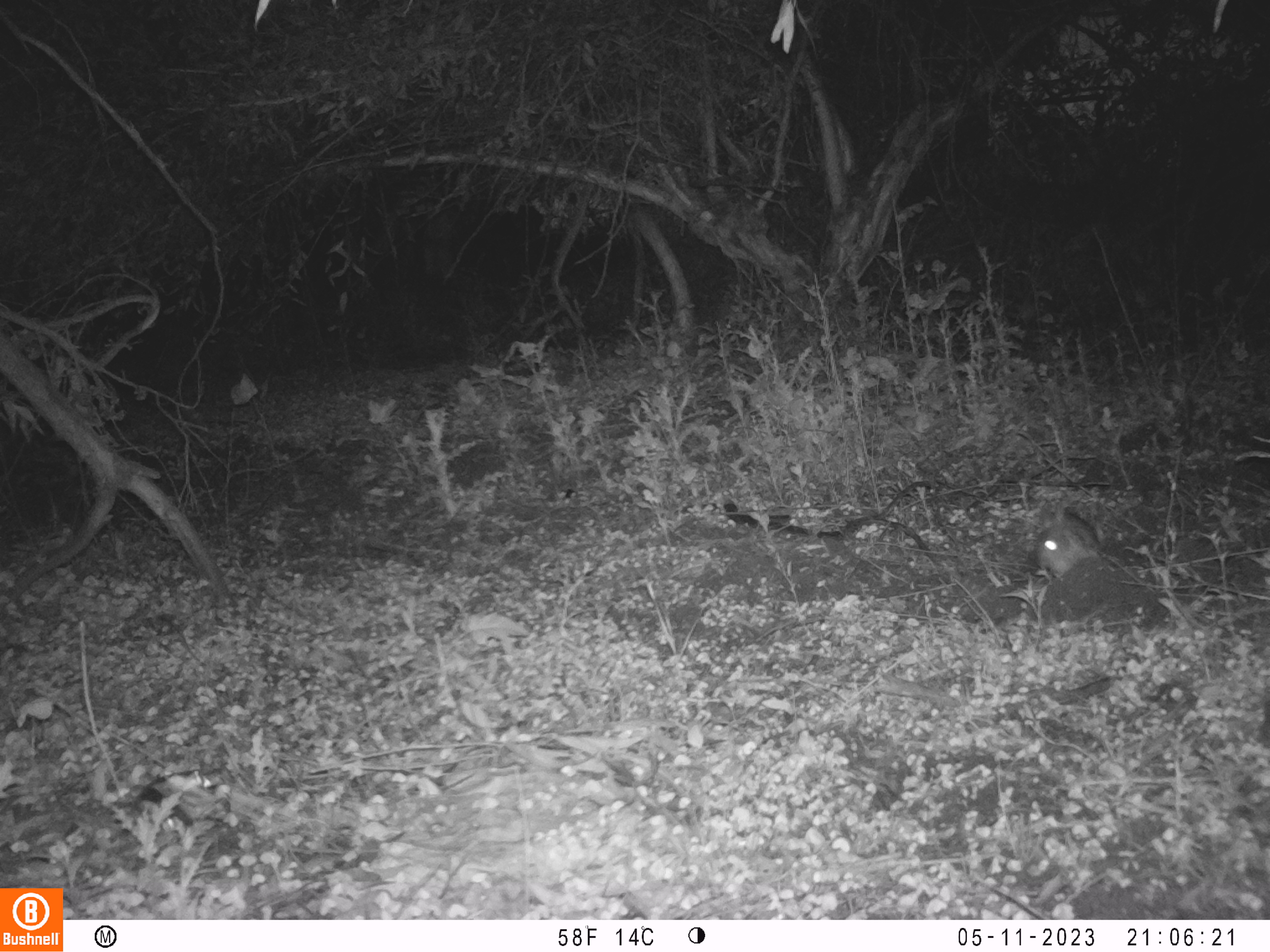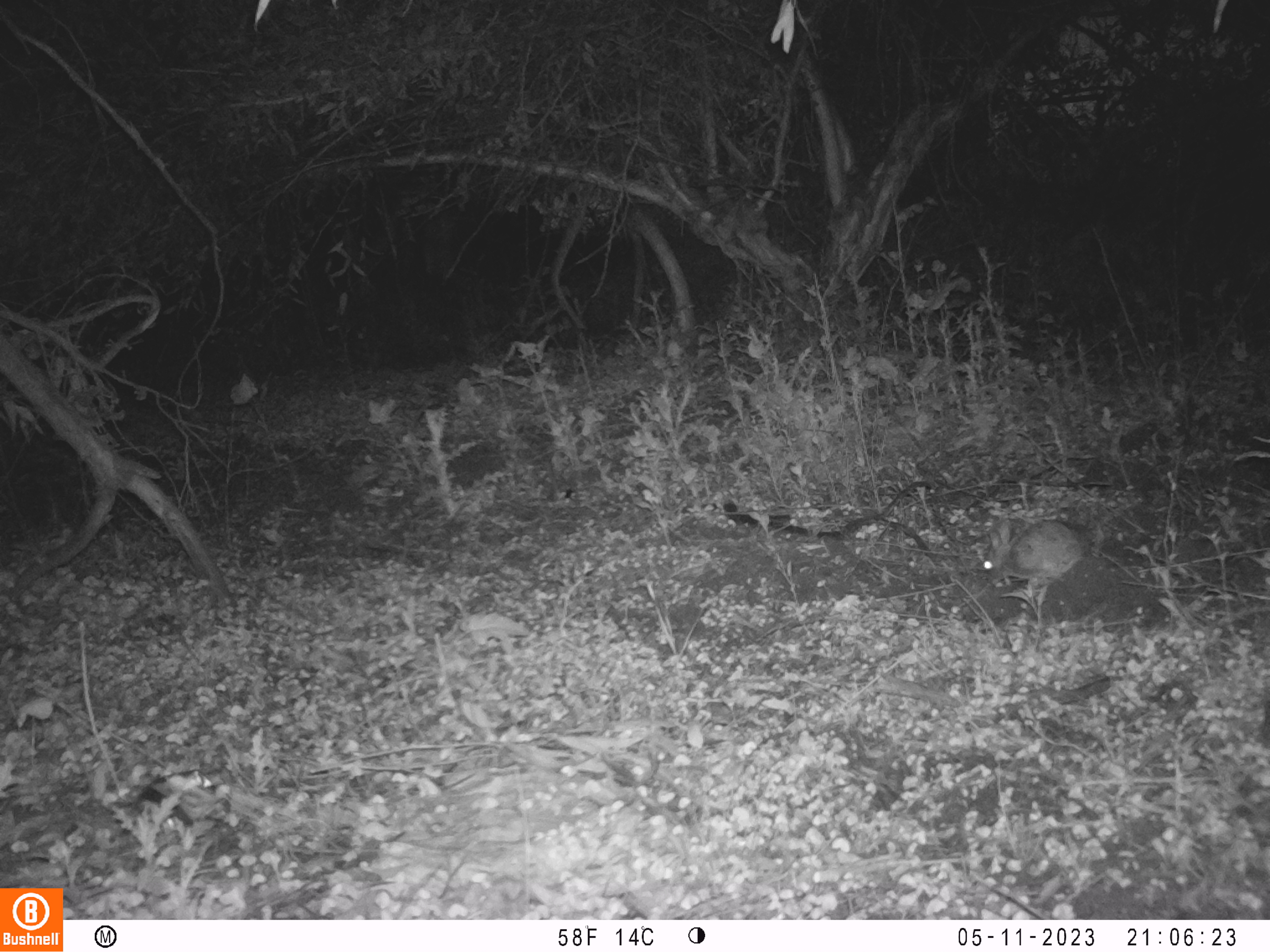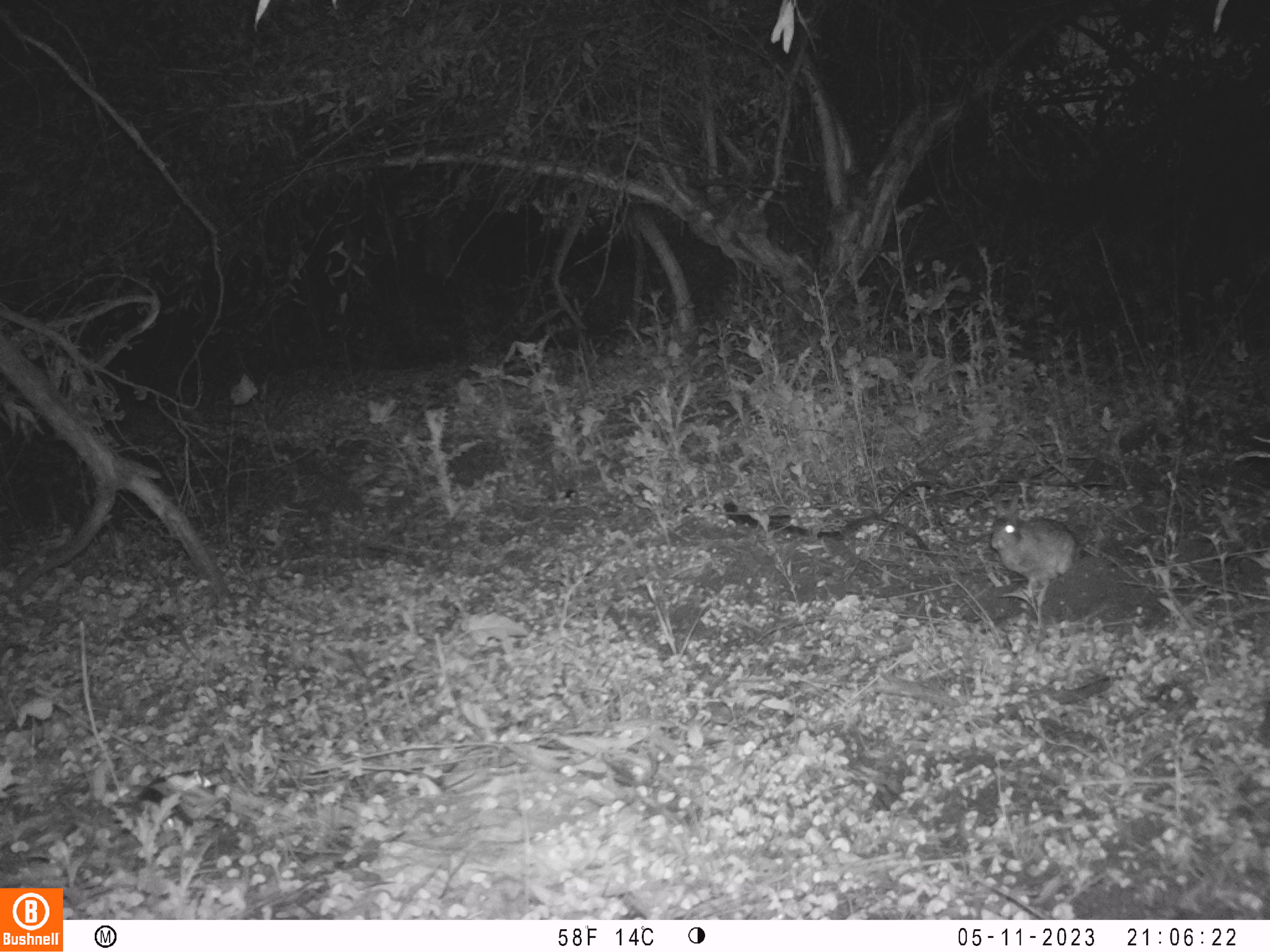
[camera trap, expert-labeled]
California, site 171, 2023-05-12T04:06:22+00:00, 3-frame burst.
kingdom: Animalia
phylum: Chordata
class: Mammalia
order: Lagomorpha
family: Leporidae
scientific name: Leporidae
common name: rabbit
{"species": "rabbit (Leporidae)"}